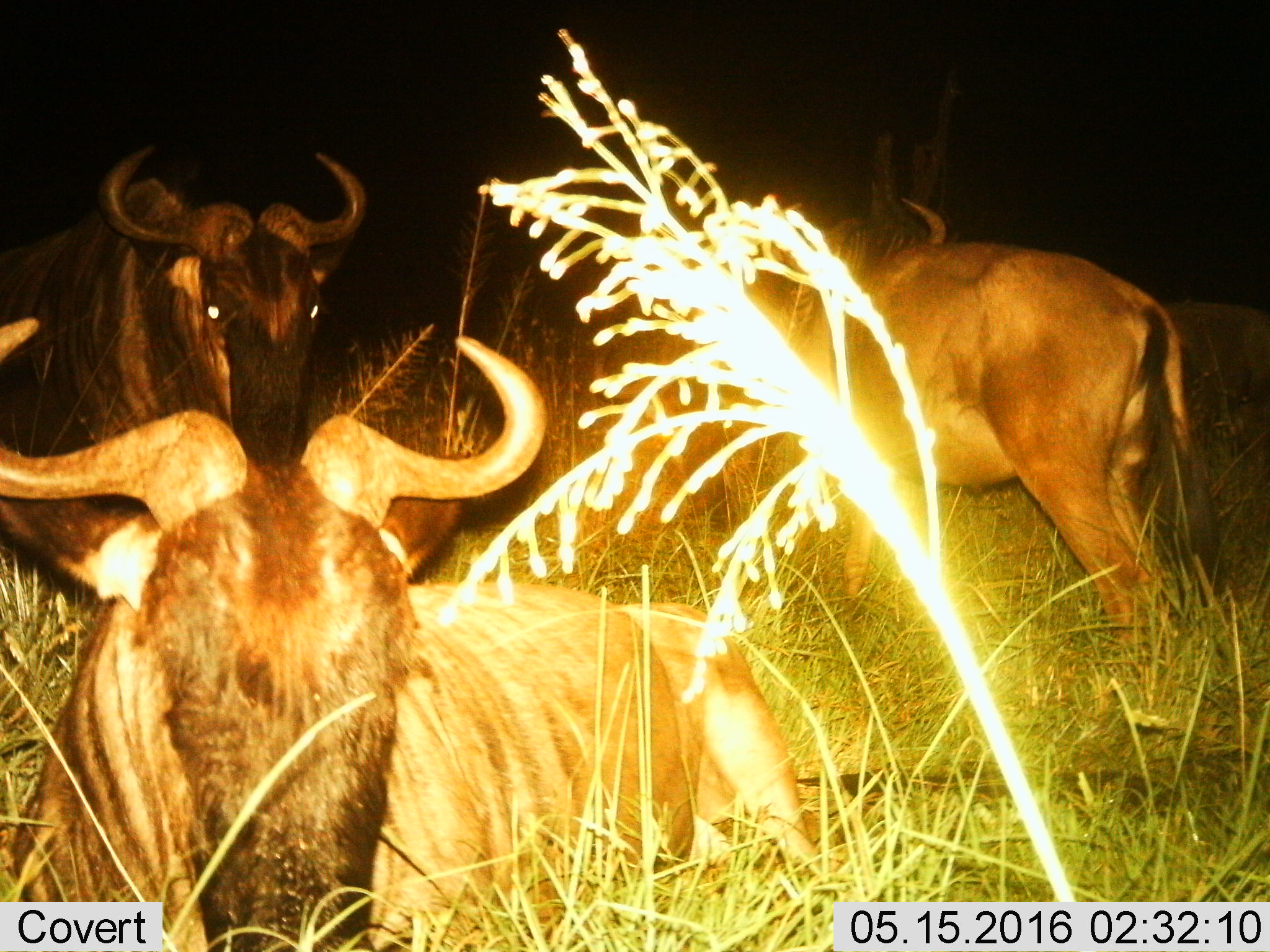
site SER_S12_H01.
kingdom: Animalia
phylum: Chordata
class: Mammalia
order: Artiodactyla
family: Bovidae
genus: Connochaetes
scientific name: Connochaetes taurinus taurinus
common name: blue wildebeest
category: wildebeestblue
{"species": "wildebeestblue (blue wildebeest) (Connochaetes taurinus taurinus)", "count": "3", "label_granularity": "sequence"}